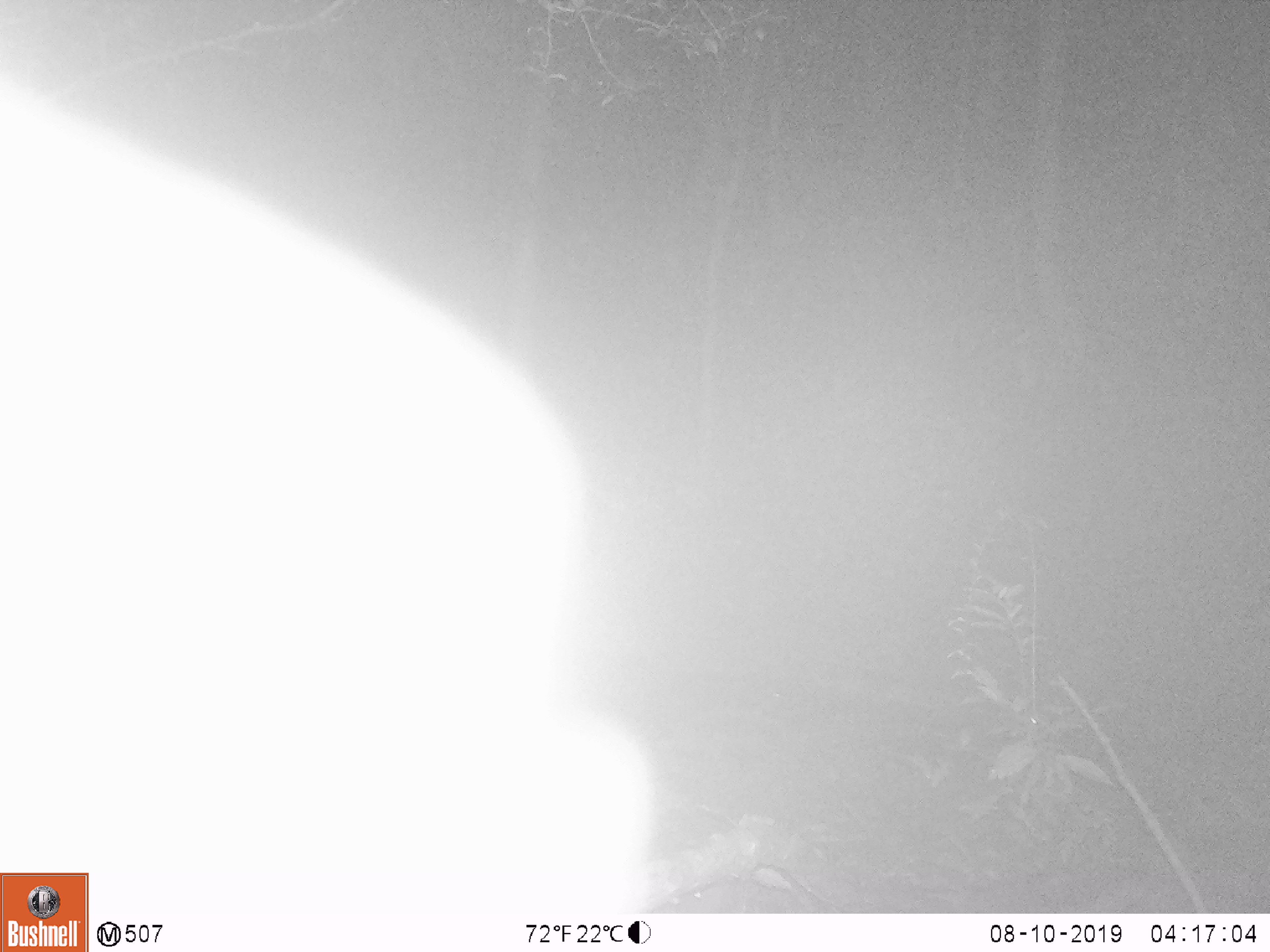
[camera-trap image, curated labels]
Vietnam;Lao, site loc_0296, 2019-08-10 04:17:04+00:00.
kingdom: Animalia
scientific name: Animalia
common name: animal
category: unidentified animal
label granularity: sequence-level